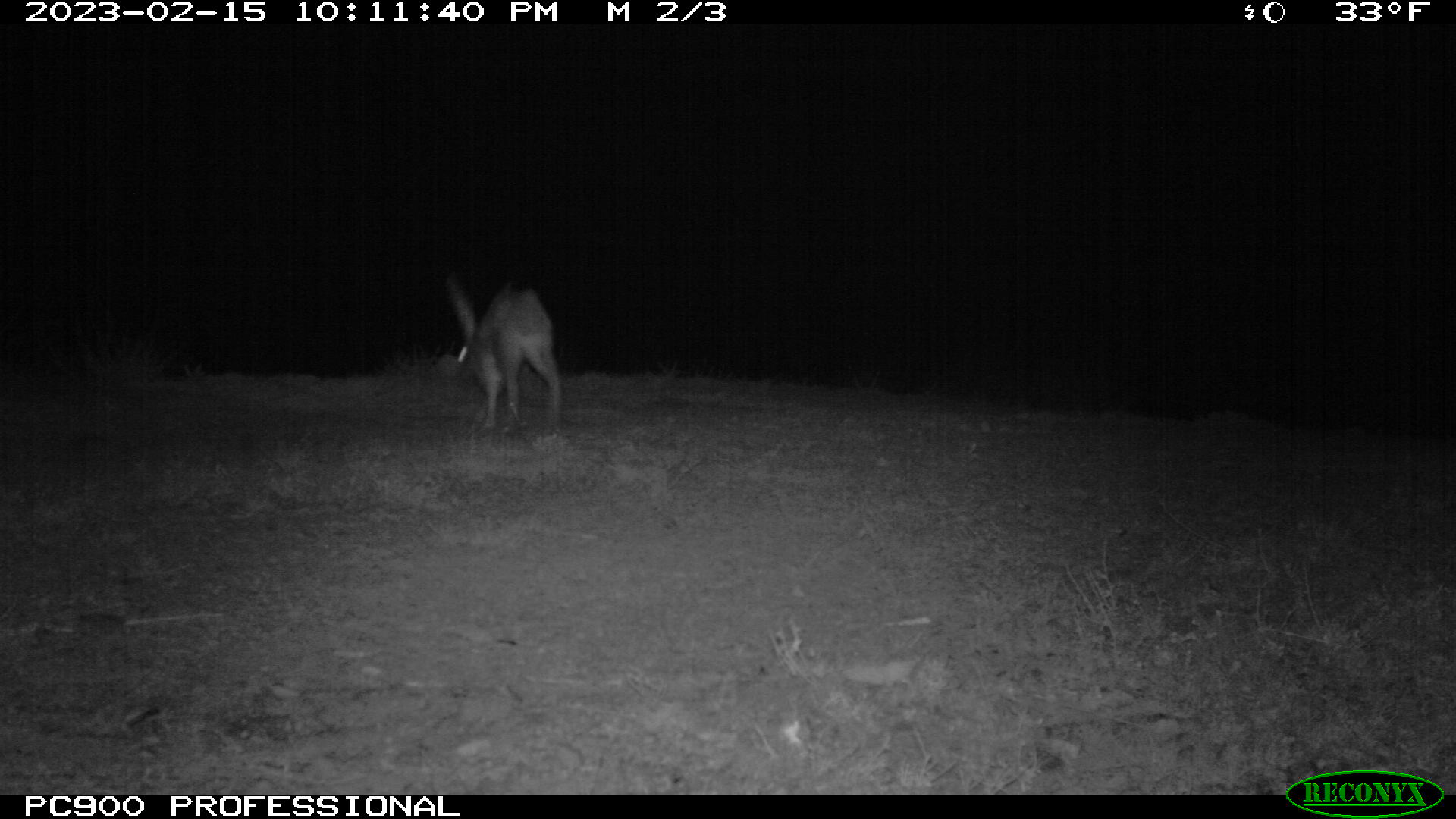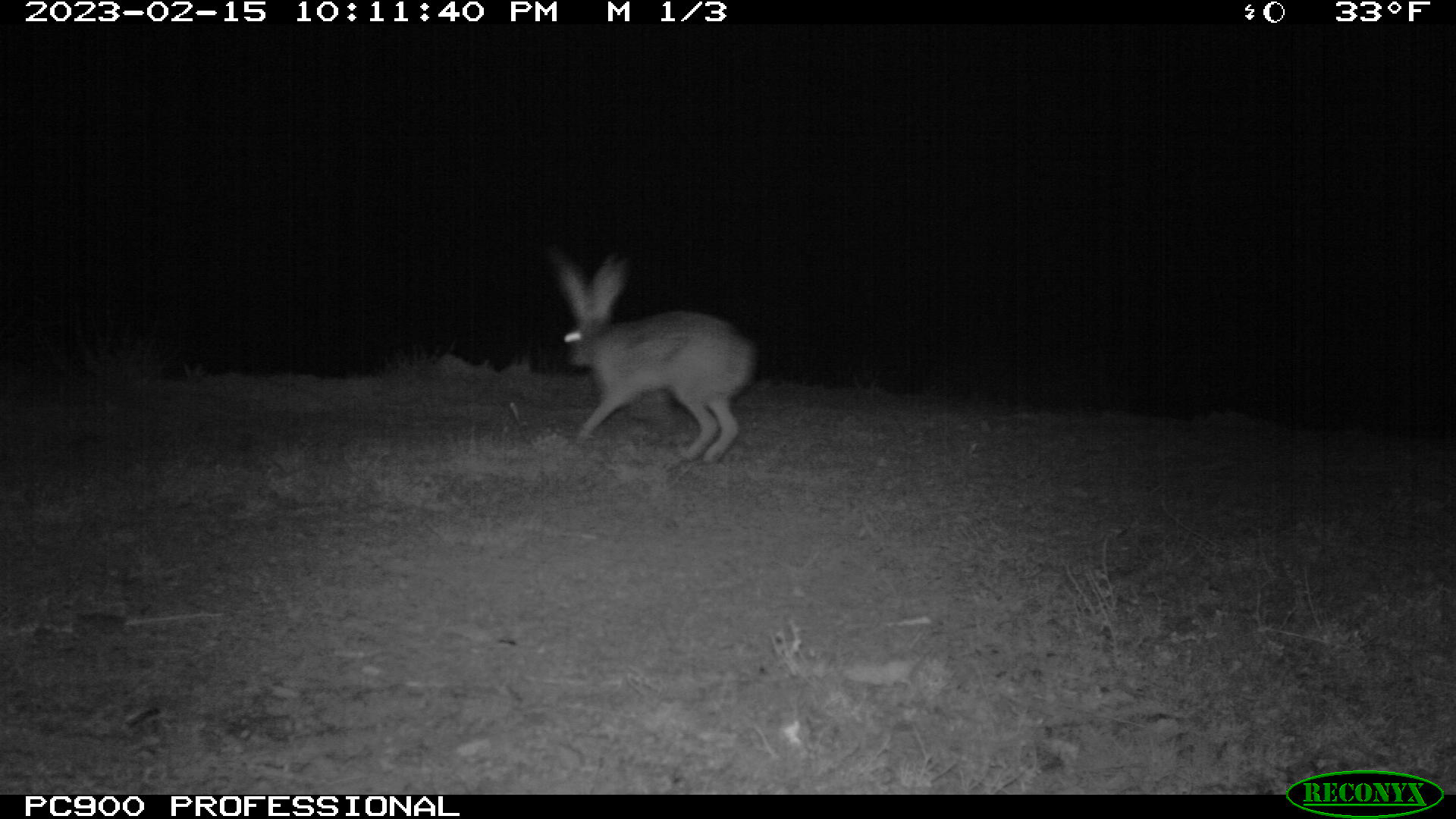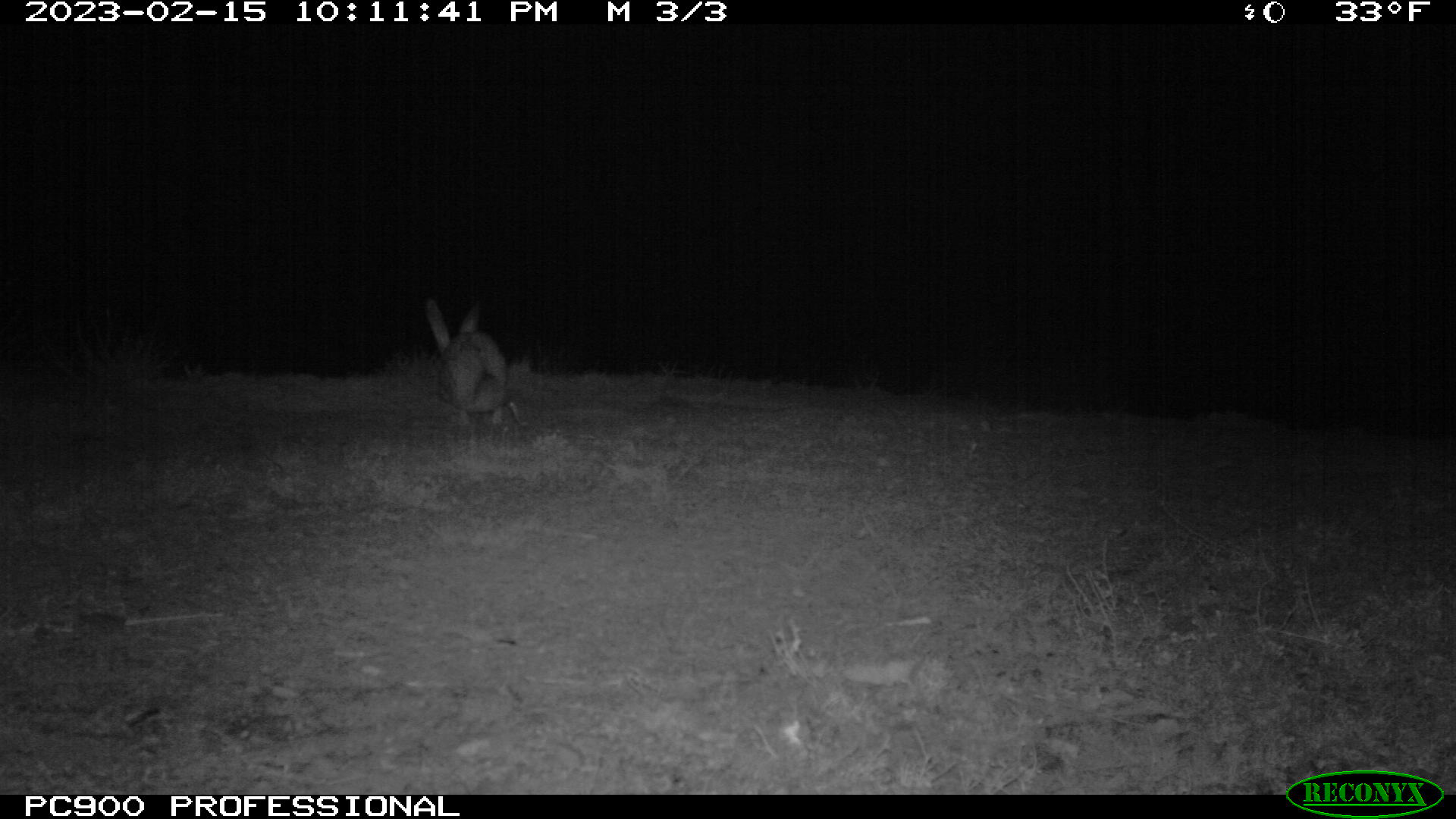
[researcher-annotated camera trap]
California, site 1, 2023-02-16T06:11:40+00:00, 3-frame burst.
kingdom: Animalia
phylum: Chordata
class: Mammalia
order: Lagomorpha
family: Leporidae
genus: Lepus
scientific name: Lepus californicus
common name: black-tailed jackrabbit